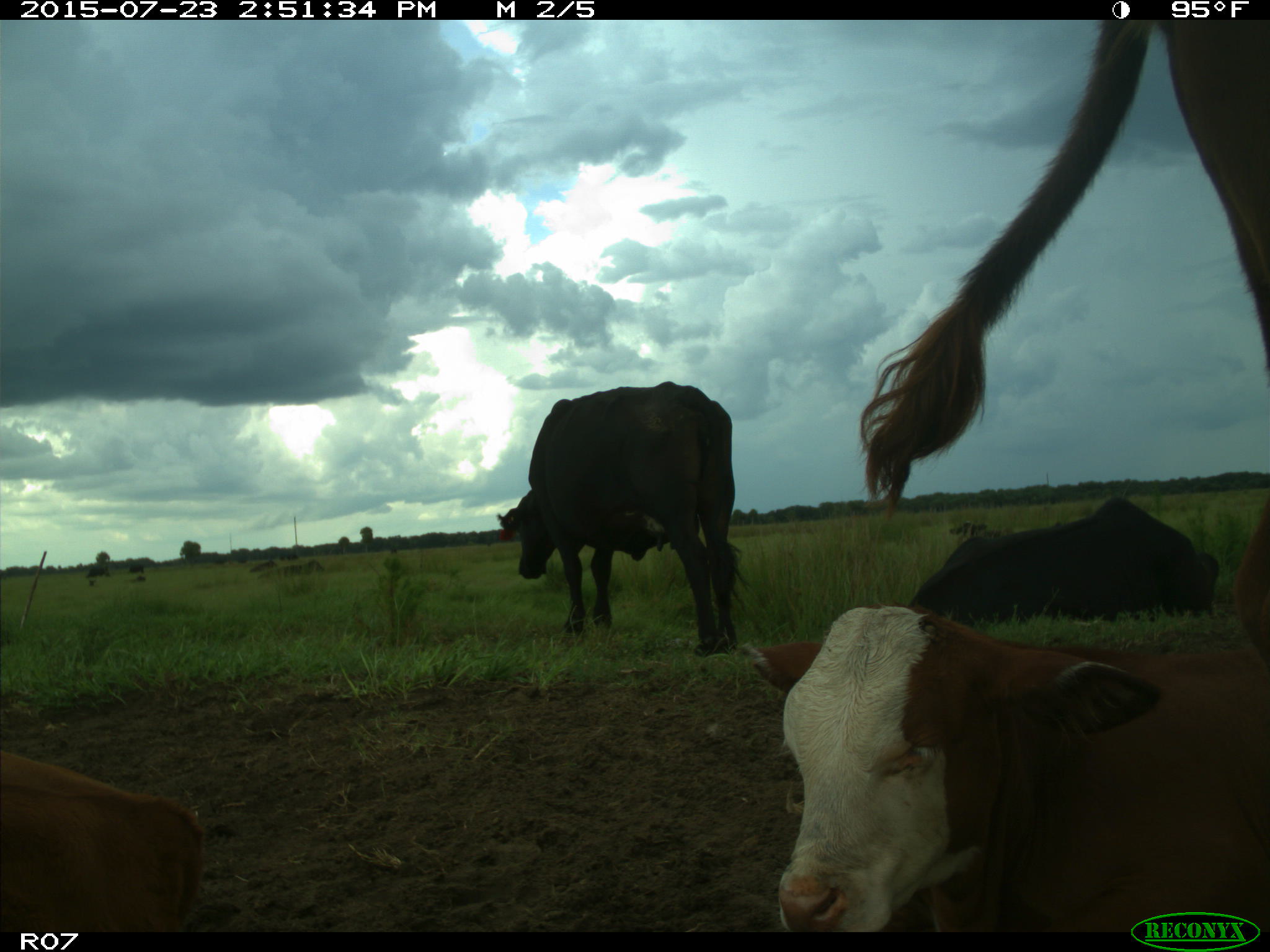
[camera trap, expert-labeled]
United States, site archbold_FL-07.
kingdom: Animalia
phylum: Chordata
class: Mammalia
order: Artiodactyla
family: Bovidae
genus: Bos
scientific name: Bos taurus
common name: domestic cow